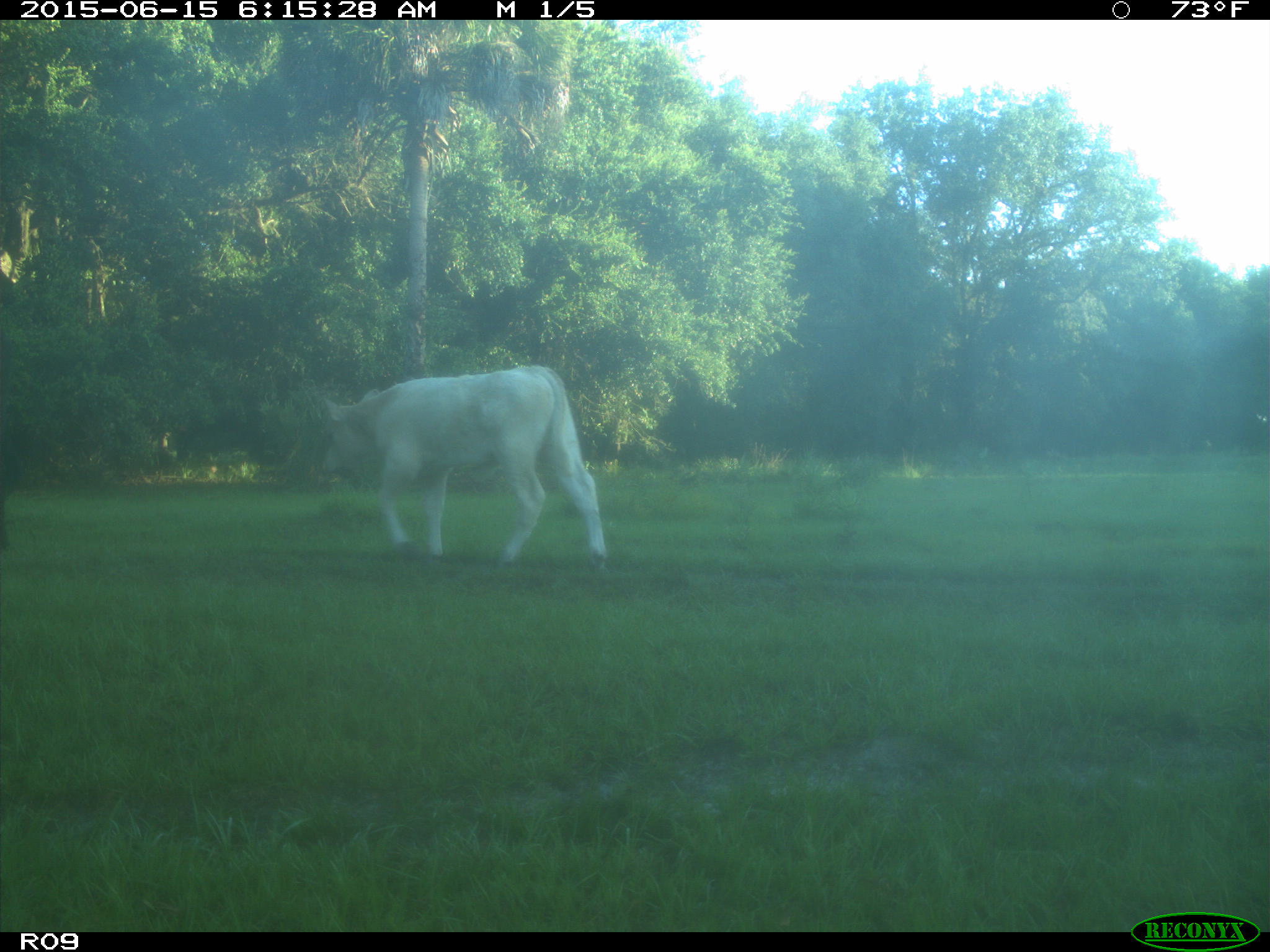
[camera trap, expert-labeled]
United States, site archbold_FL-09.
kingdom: Animalia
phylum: Chordata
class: Mammalia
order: Artiodactyla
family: Bovidae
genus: Bos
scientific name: Bos taurus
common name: domestic cow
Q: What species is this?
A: Bos taurus (domestic cow).